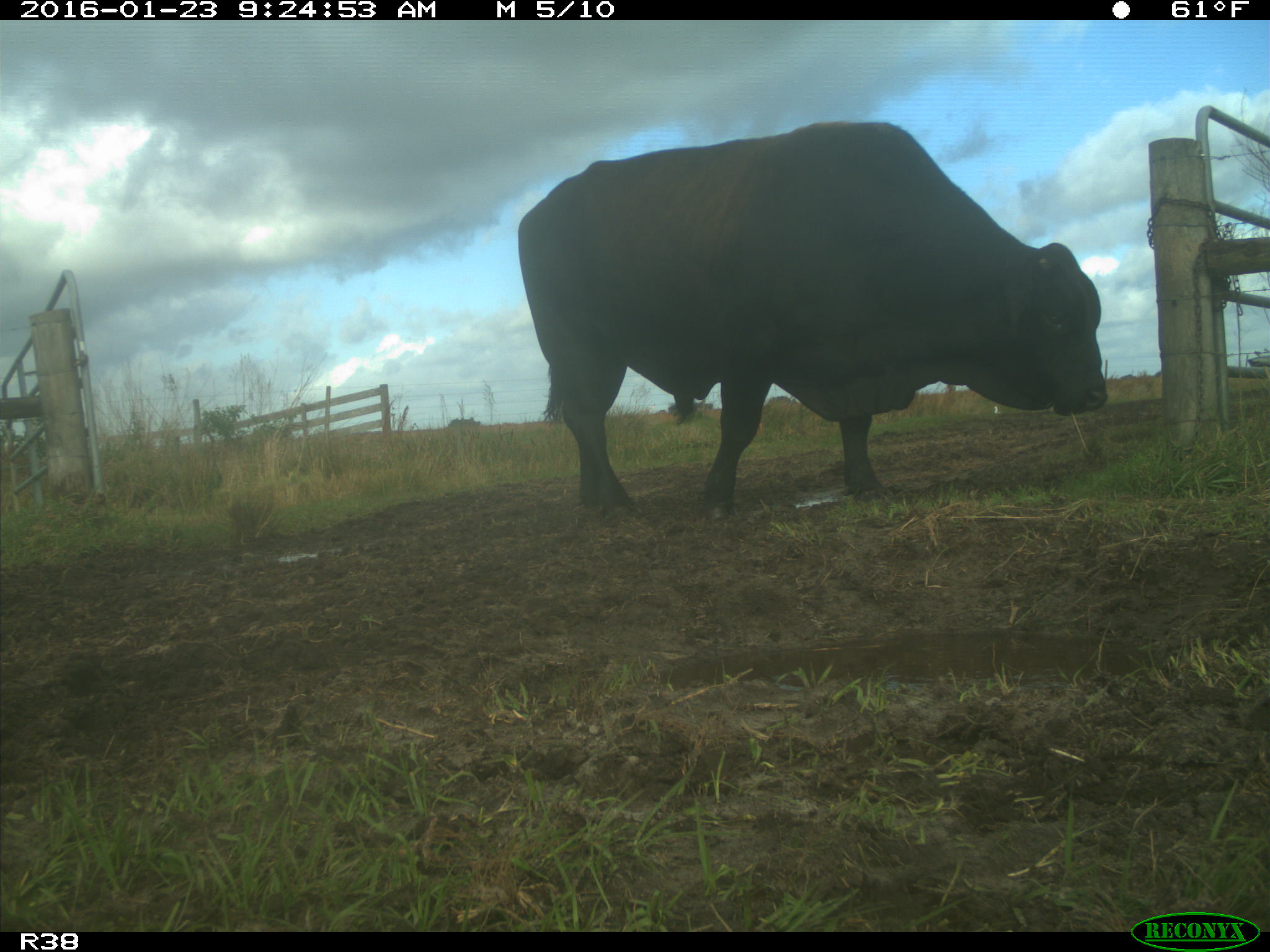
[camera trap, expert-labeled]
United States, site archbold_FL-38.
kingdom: Animalia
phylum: Chordata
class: Mammalia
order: Artiodactyla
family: Bovidae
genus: Bos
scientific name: Bos taurus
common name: domestic cow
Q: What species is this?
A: Bos taurus (domestic cow).